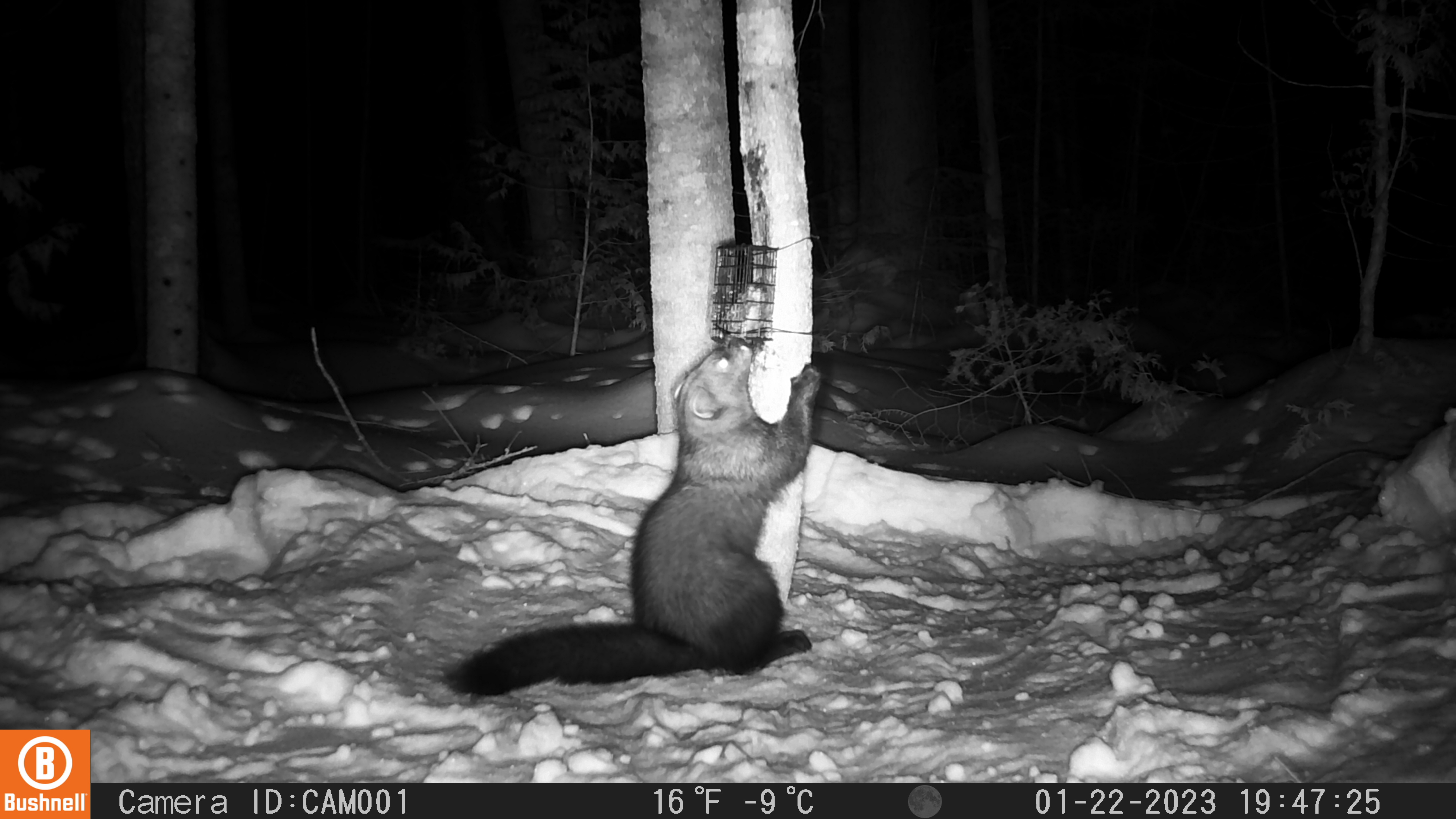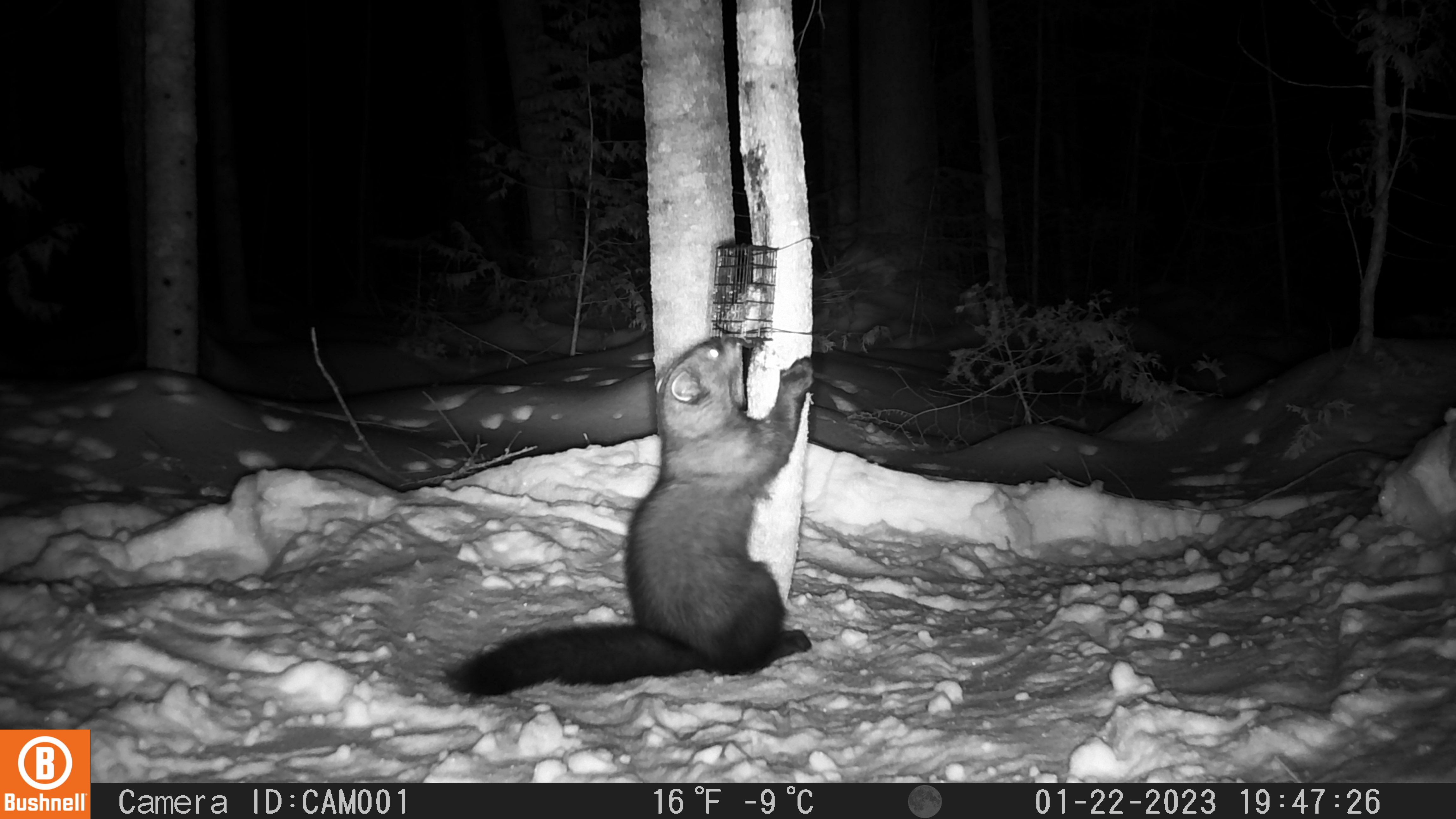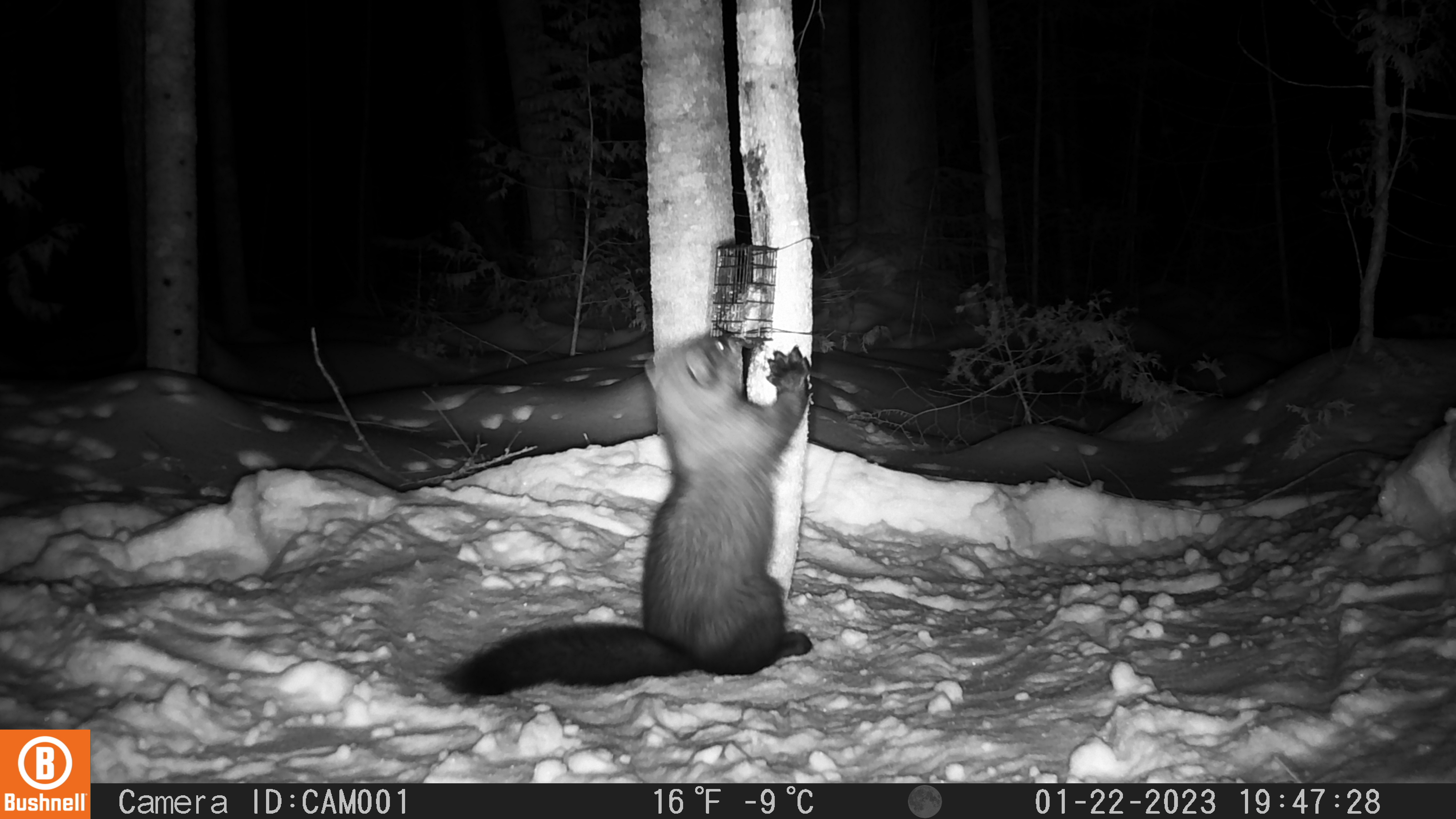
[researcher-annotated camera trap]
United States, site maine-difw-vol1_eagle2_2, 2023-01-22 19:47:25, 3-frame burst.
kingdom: Animalia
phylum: Chordata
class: Mammalia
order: Carnivora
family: Mustelidae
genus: Pekania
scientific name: Pekania pennanti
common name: fisher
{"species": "fisher (Pekania pennanti)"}